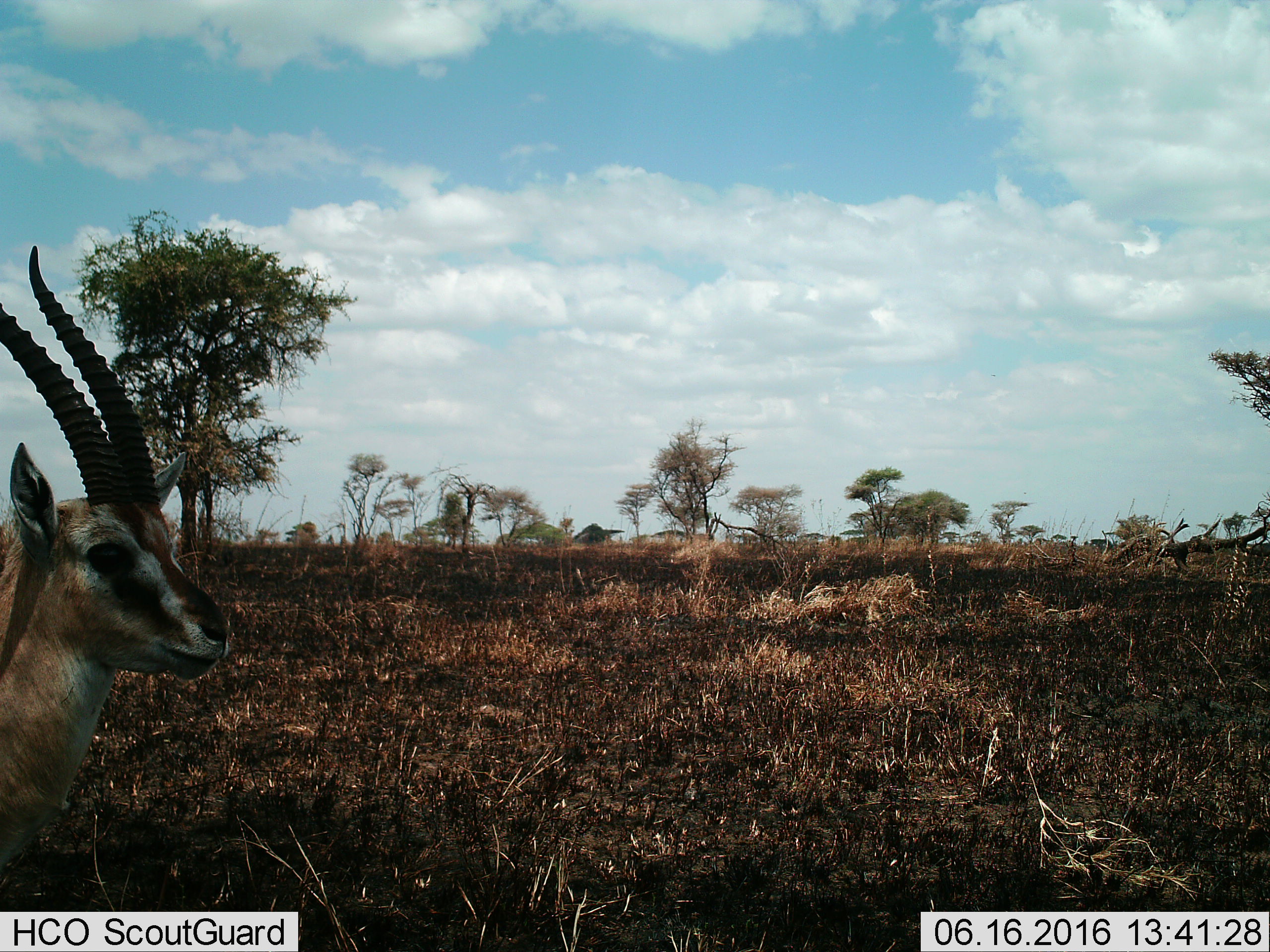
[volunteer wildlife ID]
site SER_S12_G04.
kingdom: Animalia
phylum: Chordata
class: Mammalia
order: Artiodactyla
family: Bovidae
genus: Eudorcas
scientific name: Eudorcas thomsonii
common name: thomson's gazelle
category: gazellethomsons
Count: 1.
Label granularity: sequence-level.